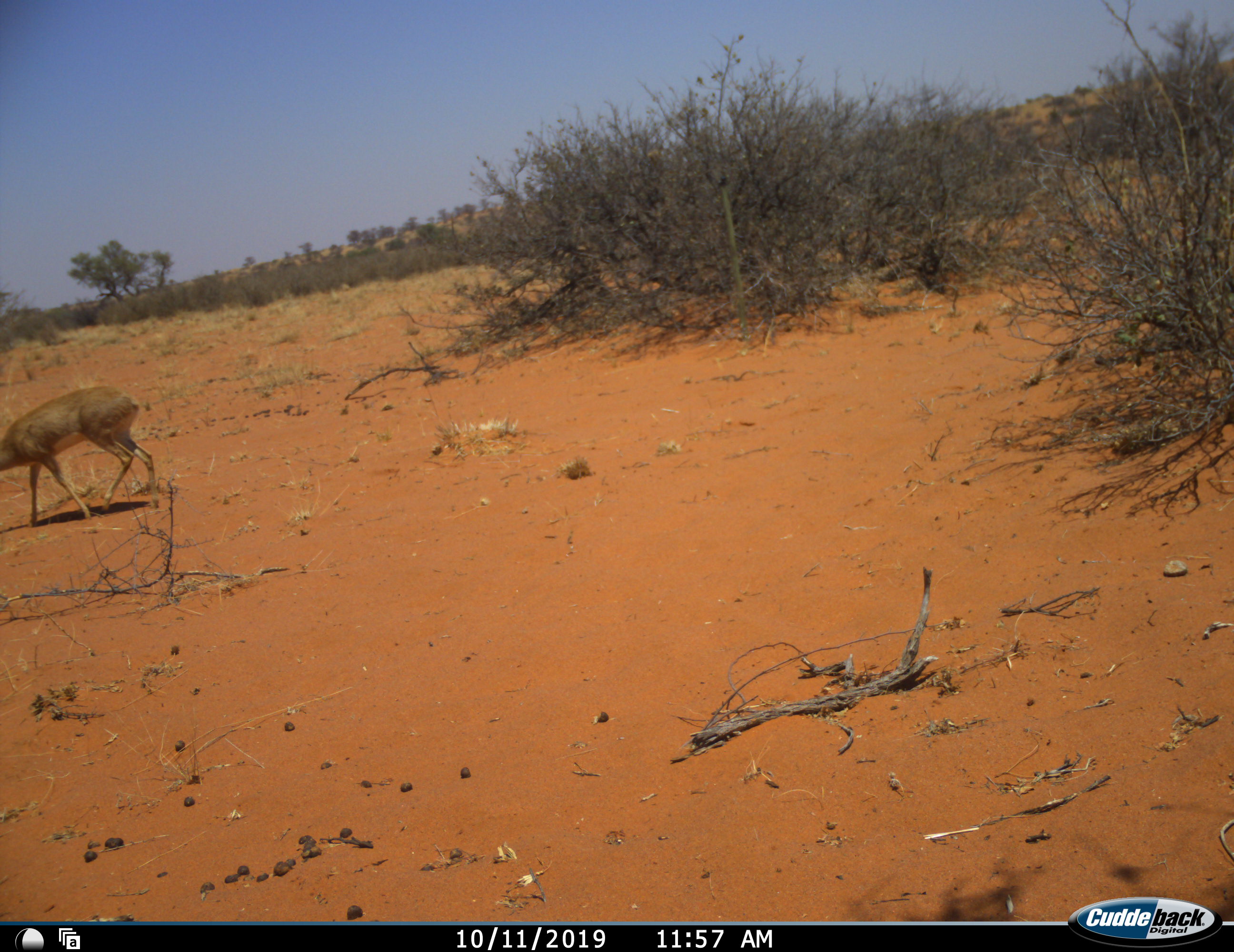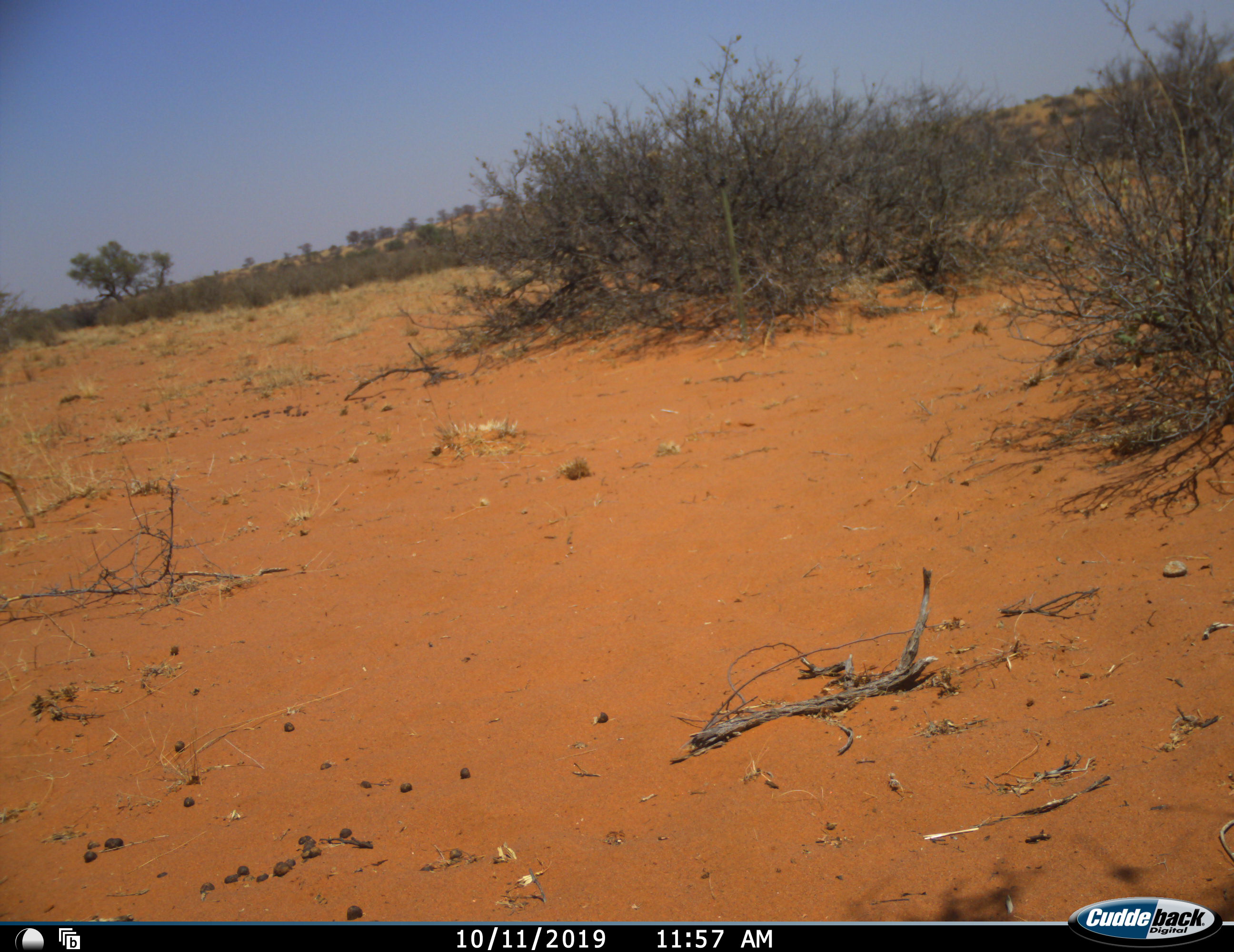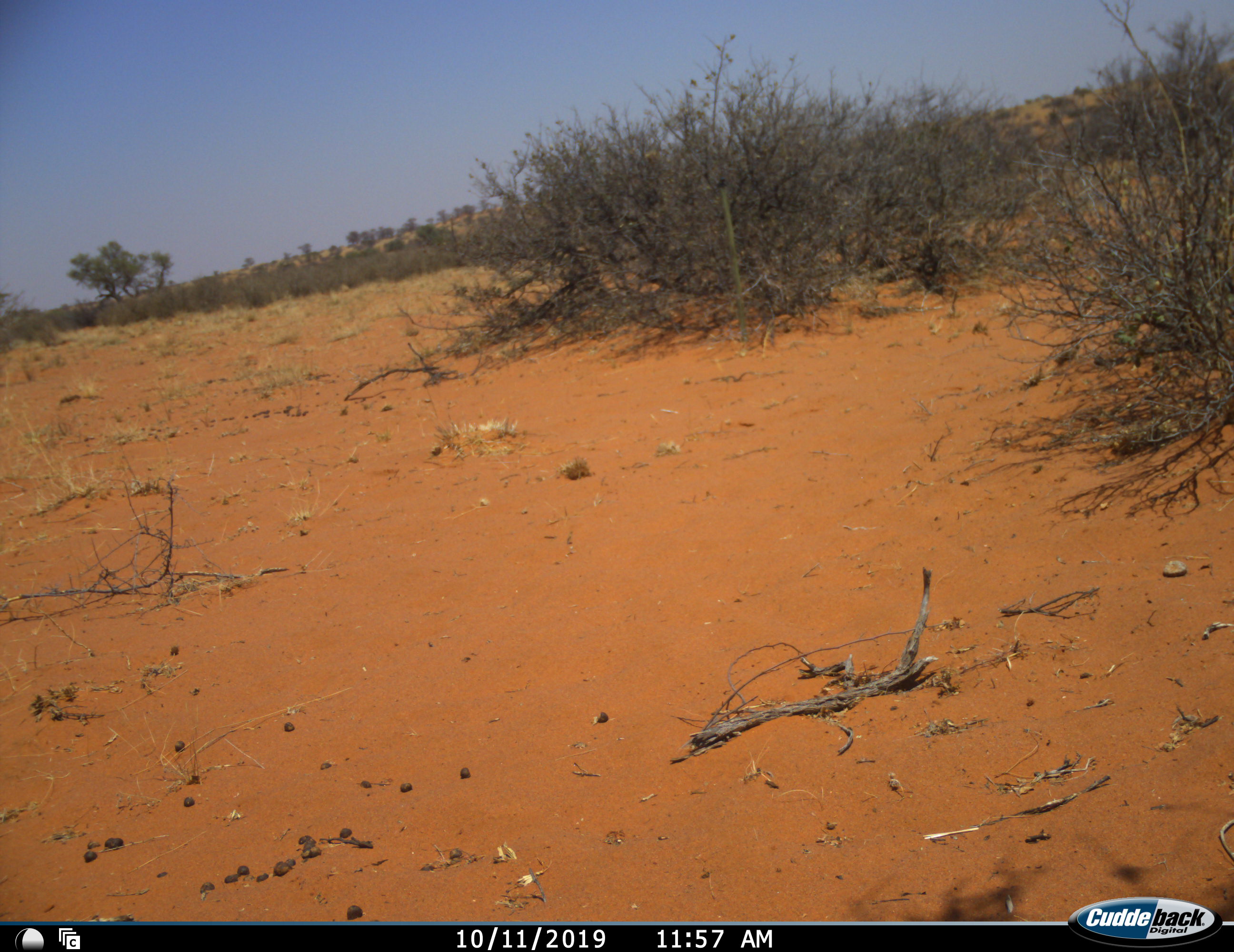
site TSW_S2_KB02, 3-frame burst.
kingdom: Animalia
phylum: Chordata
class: Mammalia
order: Artiodactyla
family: Bovidae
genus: Raphicerus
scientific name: Raphicerus campestris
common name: steenbok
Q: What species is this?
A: Steenbok (Raphicerus campestris).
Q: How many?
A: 1.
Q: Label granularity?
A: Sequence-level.